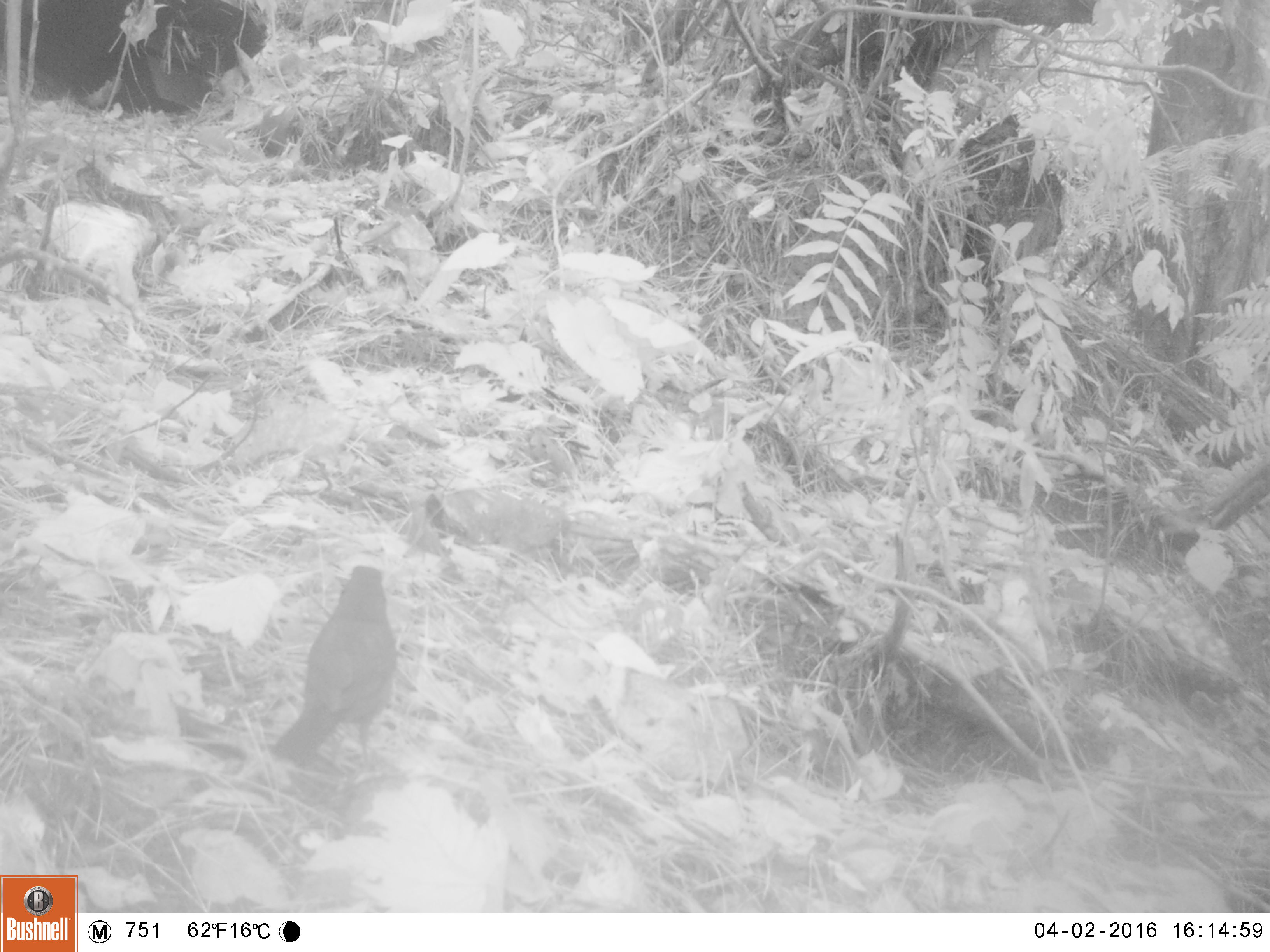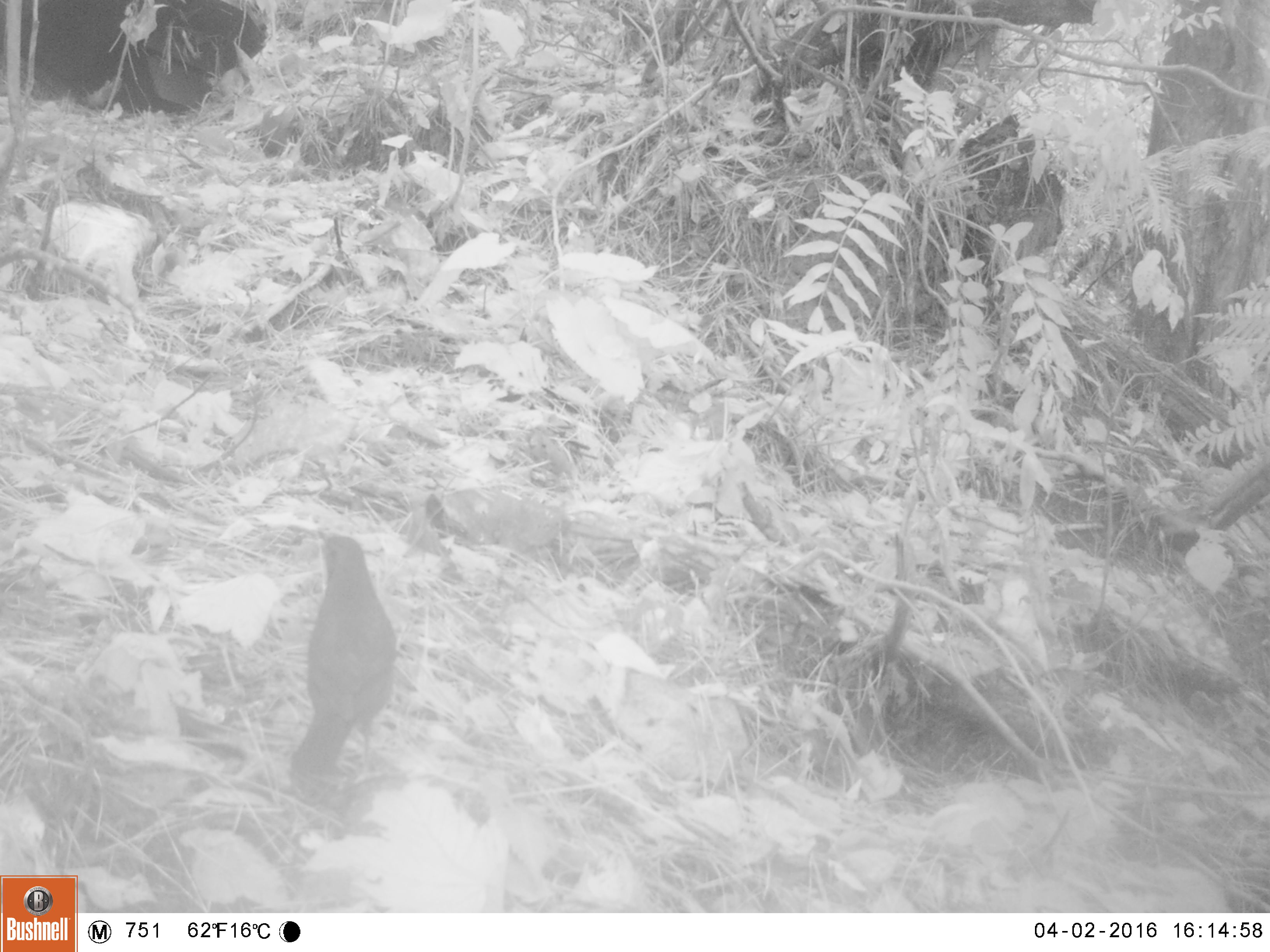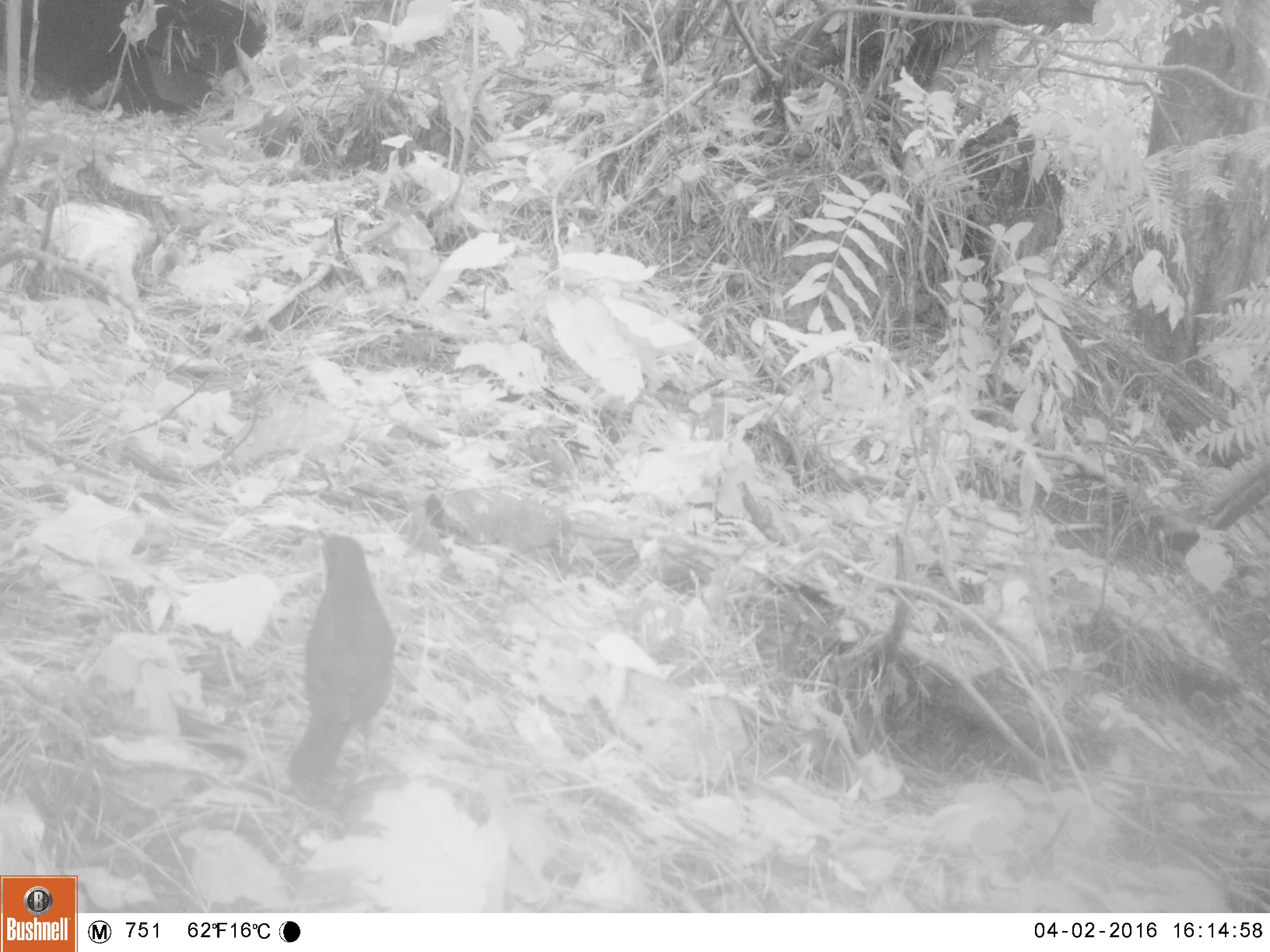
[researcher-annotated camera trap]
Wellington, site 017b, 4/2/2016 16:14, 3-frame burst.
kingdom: Animalia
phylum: Chordata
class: Aves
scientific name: Aves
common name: bird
Bird (Aves).